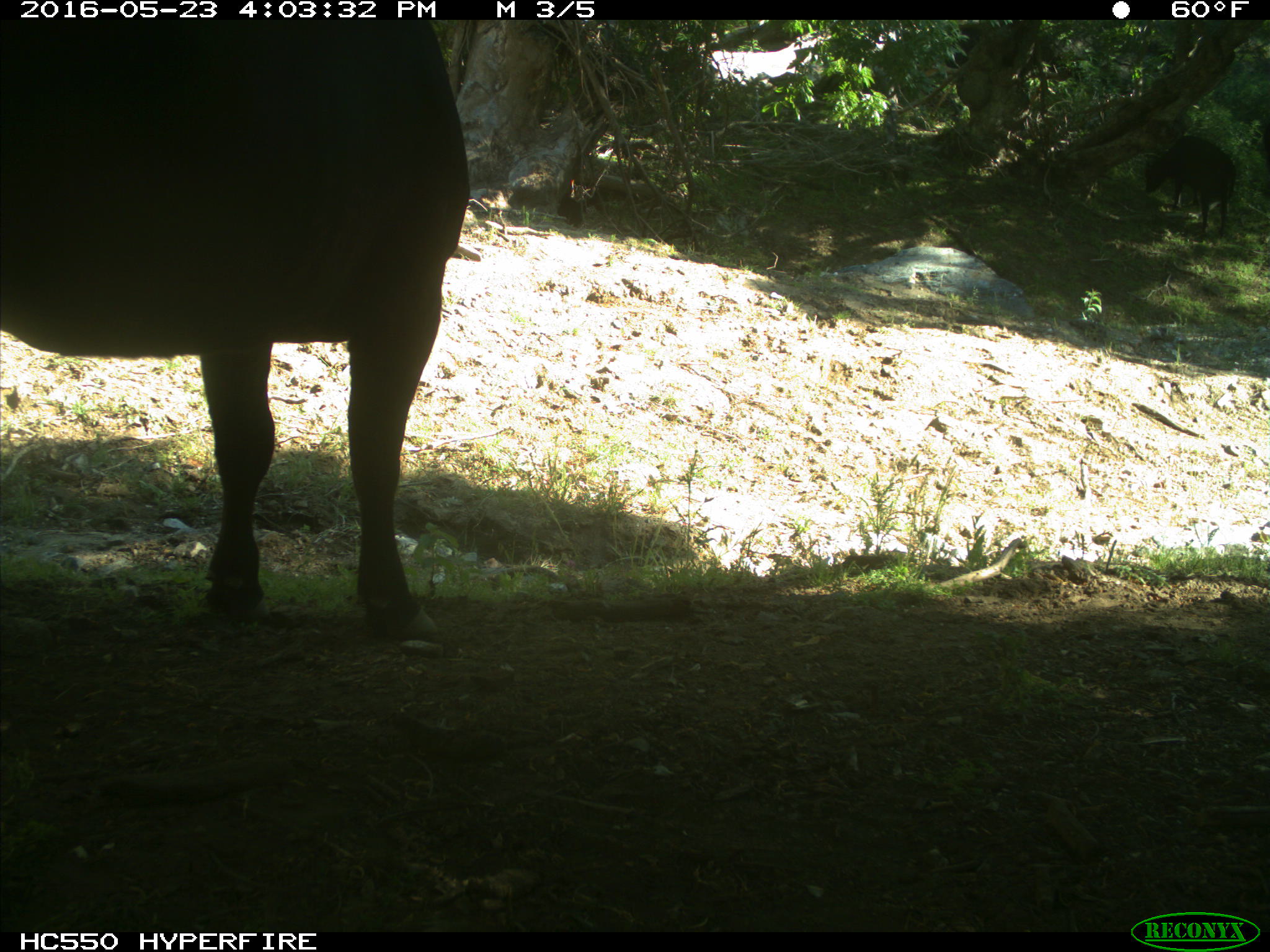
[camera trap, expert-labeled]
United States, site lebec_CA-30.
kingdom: Animalia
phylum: Chordata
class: Mammalia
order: Artiodactyla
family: Bovidae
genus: Bos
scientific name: Bos taurus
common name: domestic cow